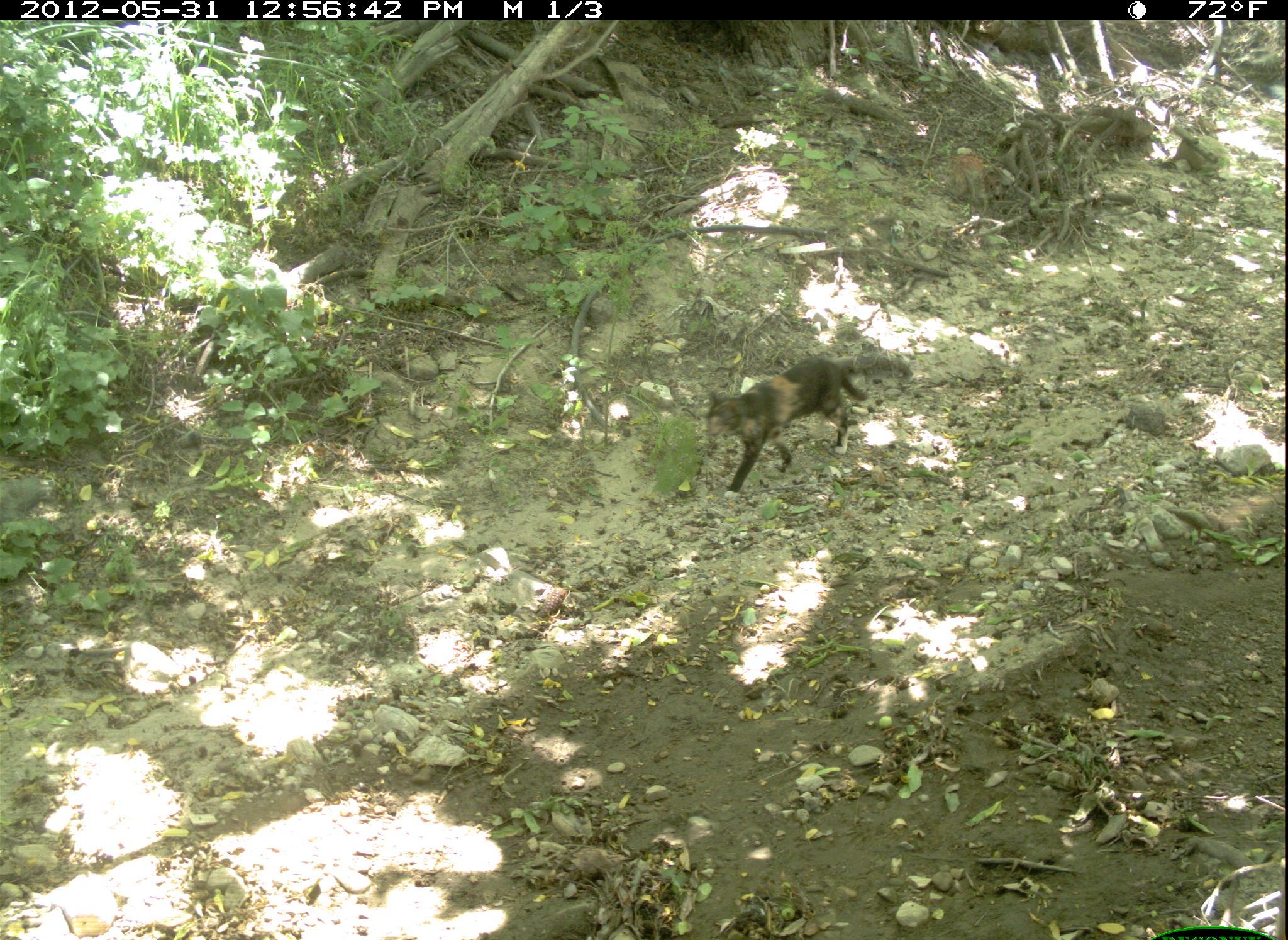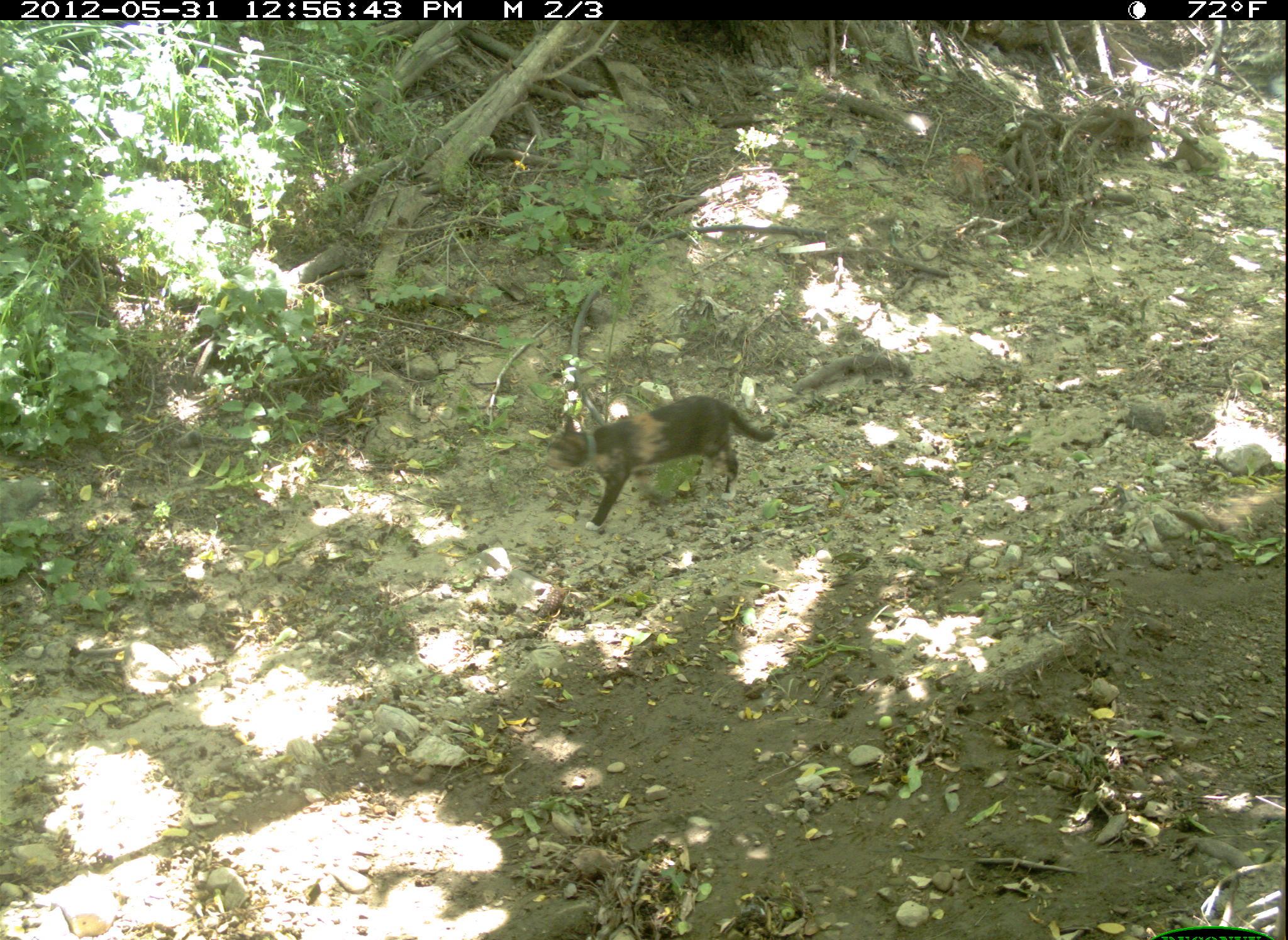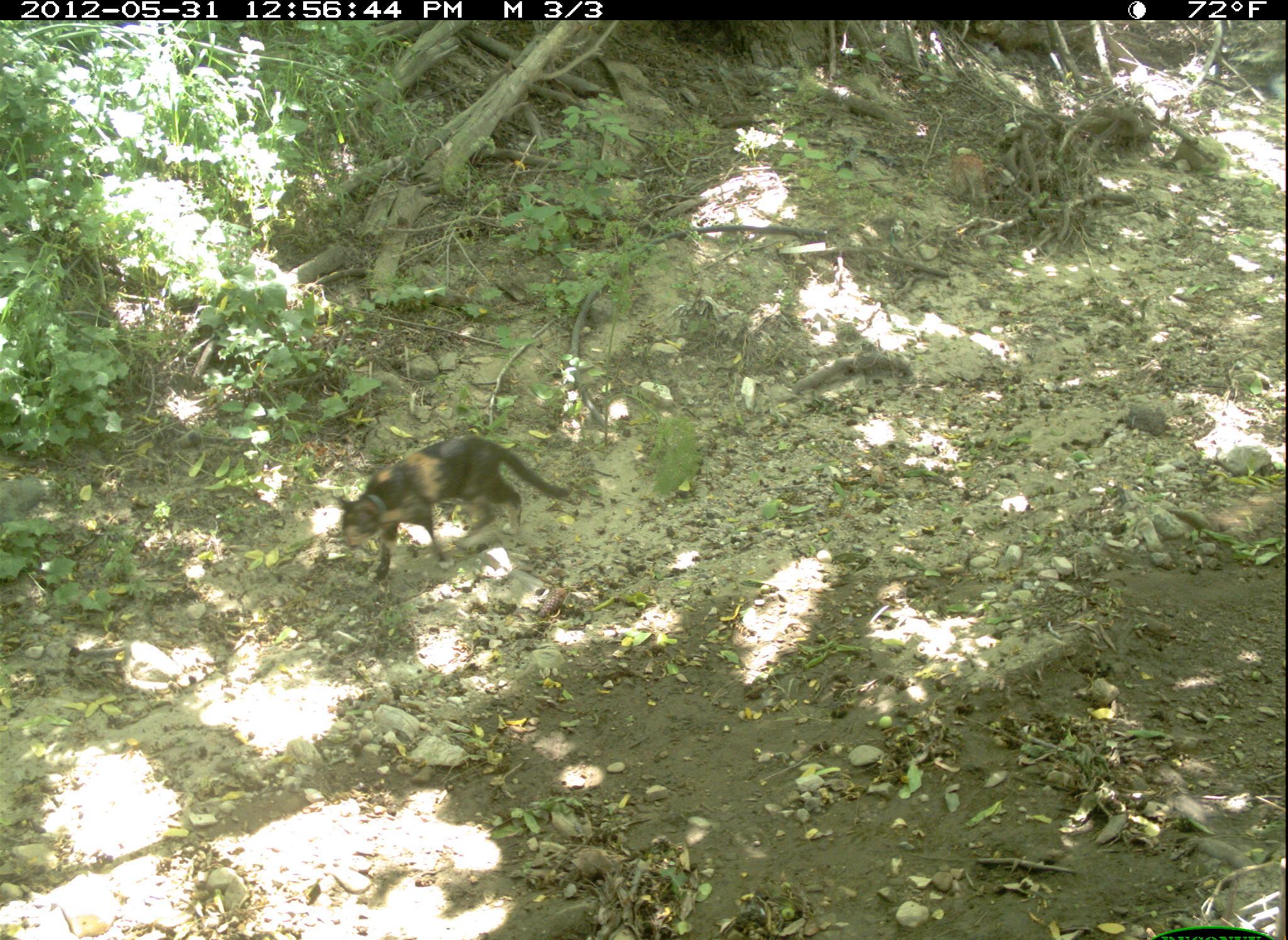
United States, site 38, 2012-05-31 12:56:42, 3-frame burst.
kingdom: Animalia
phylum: Chordata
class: Mammalia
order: Carnivora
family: Felidae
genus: Felis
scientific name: Felis catus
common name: cat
Cat (Felis catus).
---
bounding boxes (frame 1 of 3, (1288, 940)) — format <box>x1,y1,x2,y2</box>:
cat: <box>679,353,866,493</box>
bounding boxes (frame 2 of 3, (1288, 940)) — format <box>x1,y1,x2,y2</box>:
cat: <box>536,387,797,525</box>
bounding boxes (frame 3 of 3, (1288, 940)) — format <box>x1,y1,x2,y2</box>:
cat: <box>319,419,584,606</box>